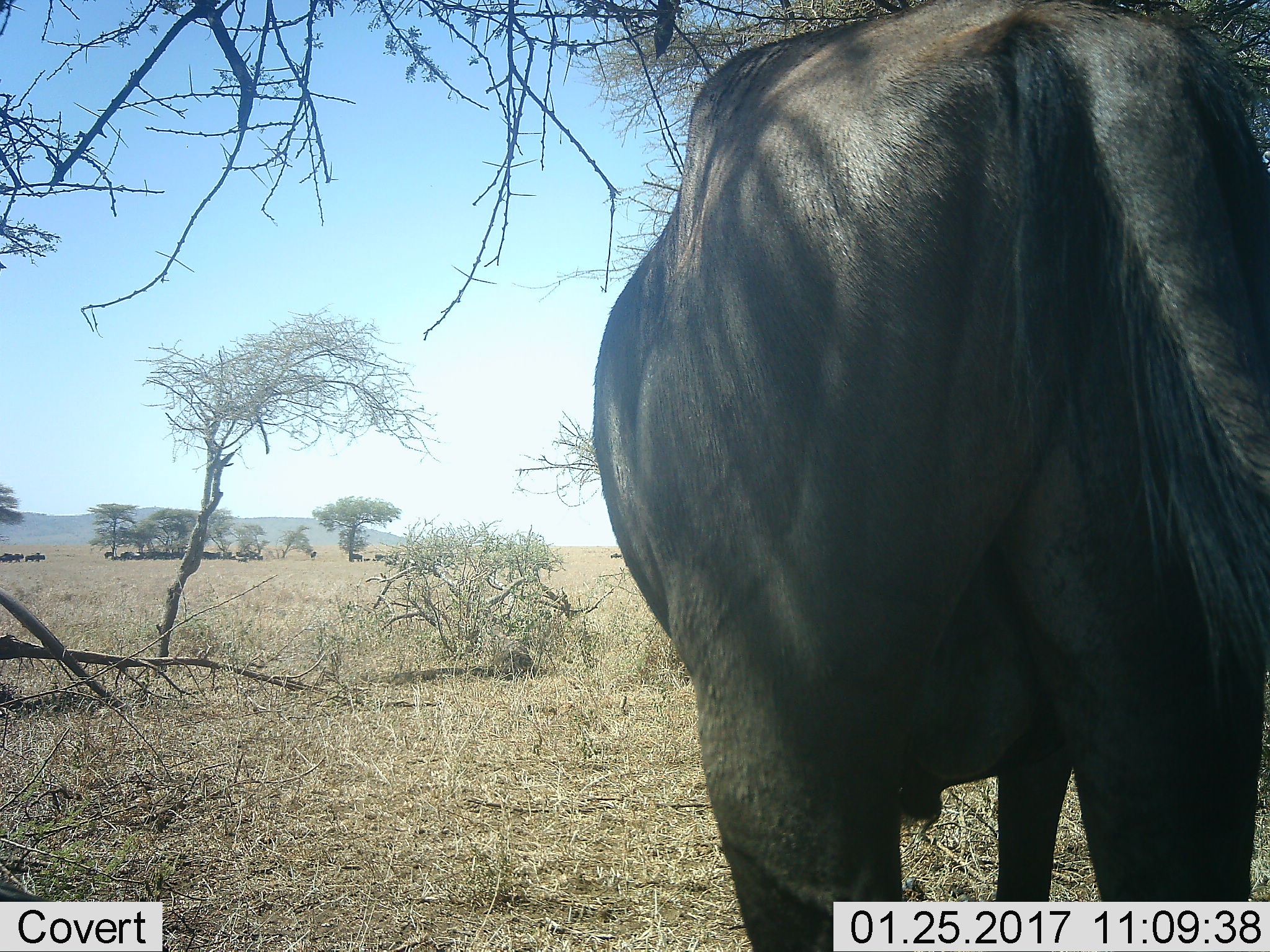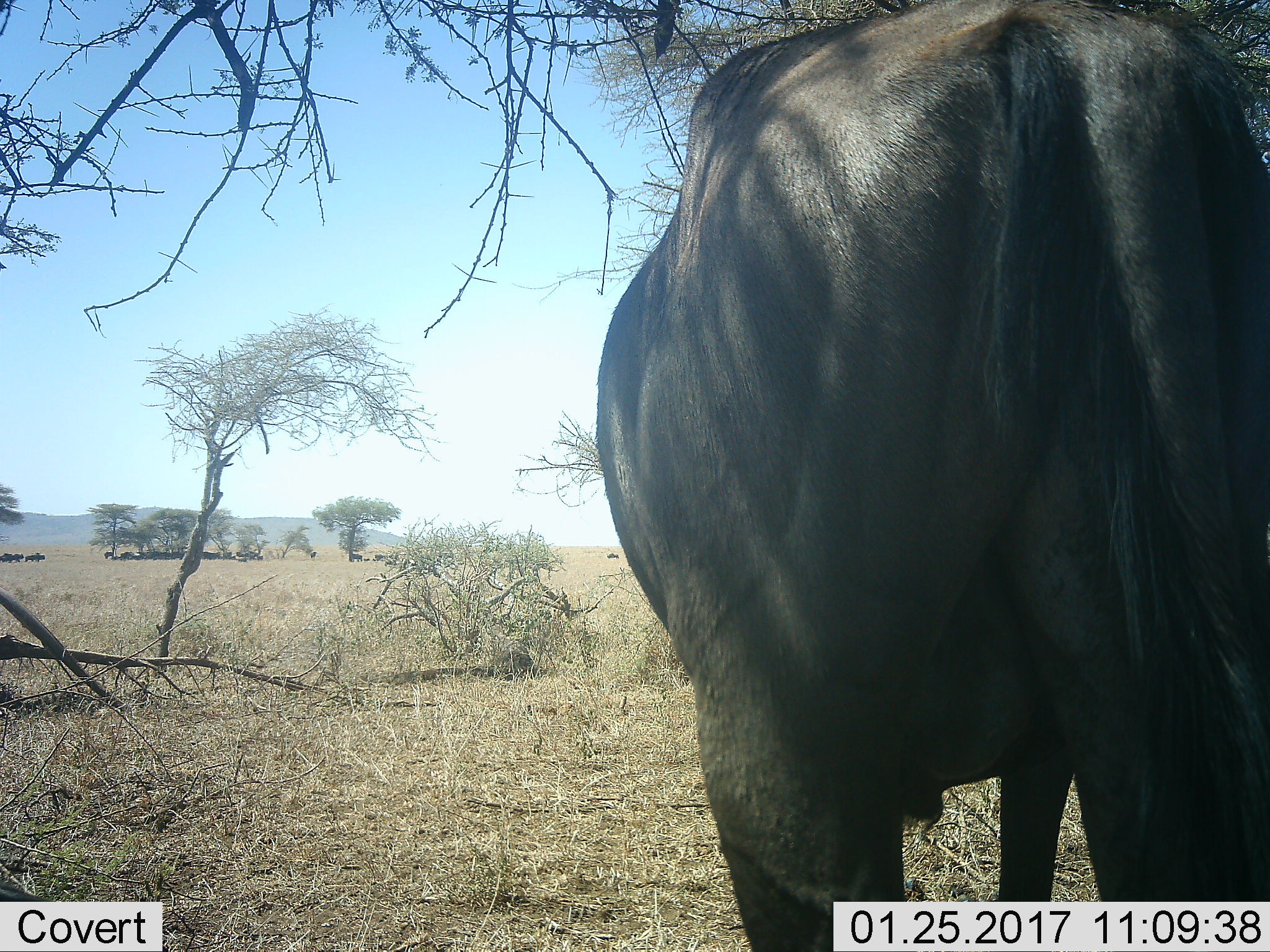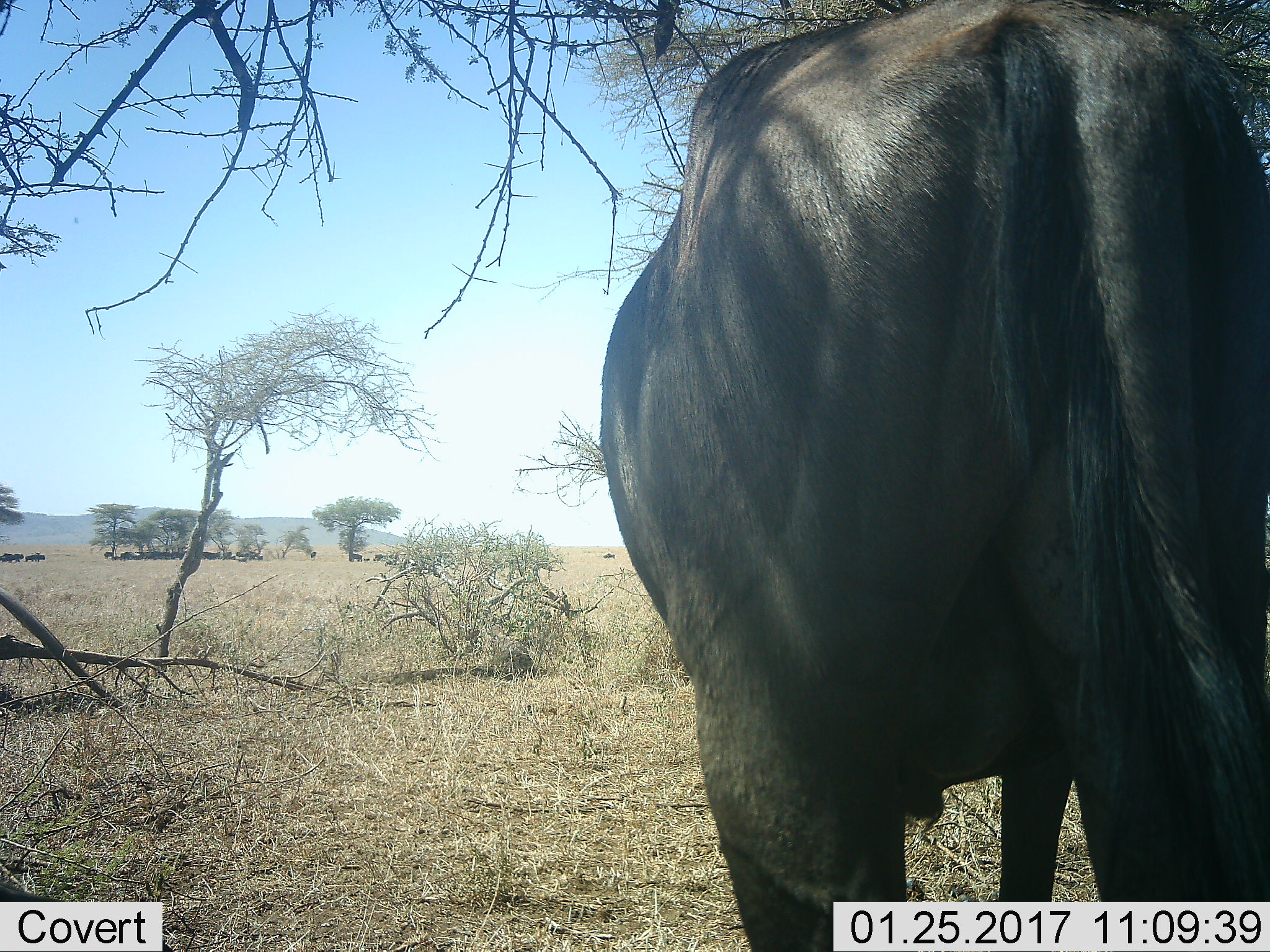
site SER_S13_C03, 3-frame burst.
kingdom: Animalia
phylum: Chordata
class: Mammalia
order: Artiodactyla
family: Bovidae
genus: Connochaetes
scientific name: Connochaetes taurinus taurinus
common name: blue wildebeest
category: wildebeestblue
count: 1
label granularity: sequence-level